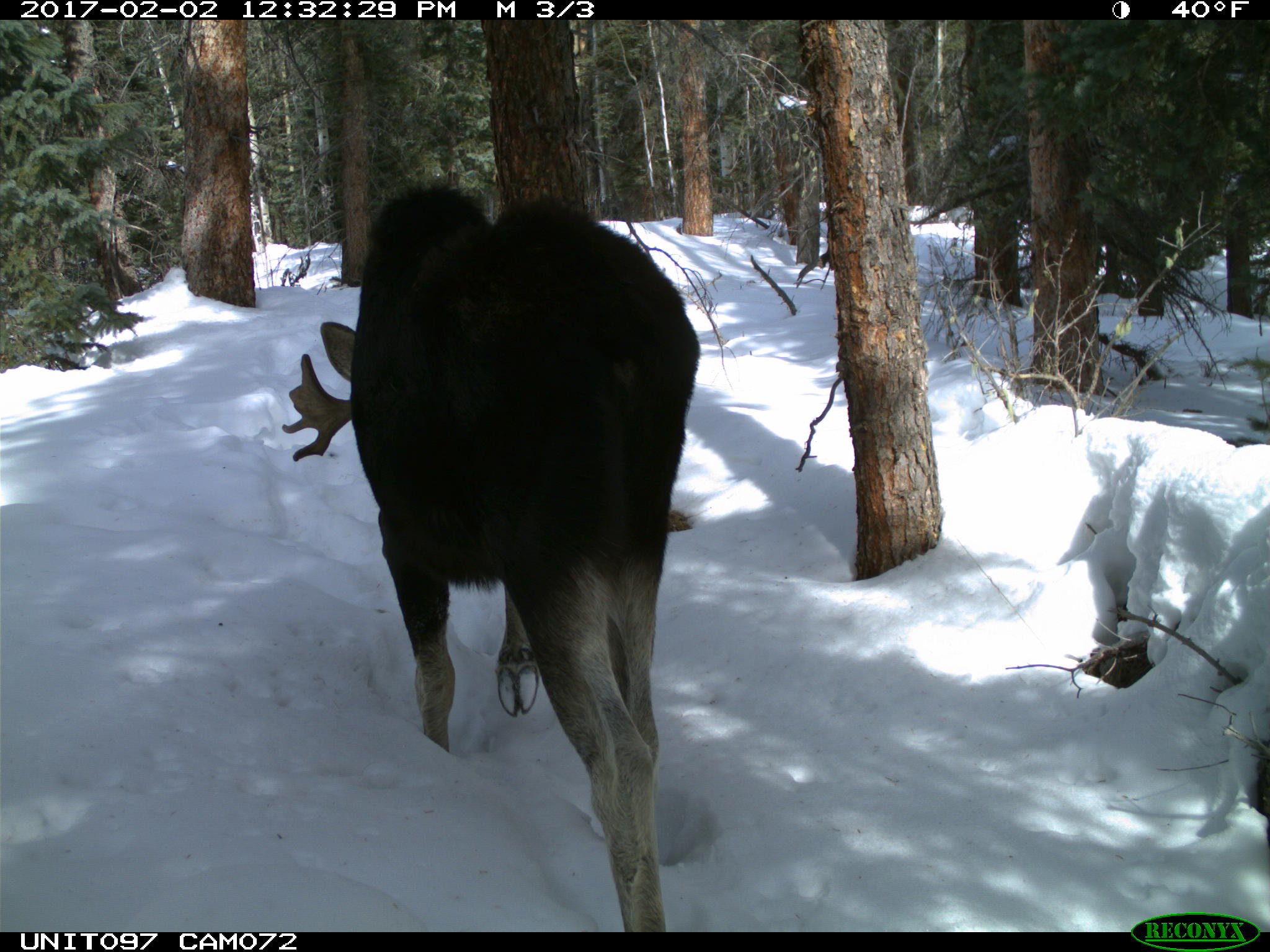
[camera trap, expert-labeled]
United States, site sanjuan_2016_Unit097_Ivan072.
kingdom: Animalia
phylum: Chordata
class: Mammalia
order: Artiodactyla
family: Cervidae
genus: Alces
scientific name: Alces alces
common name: moose